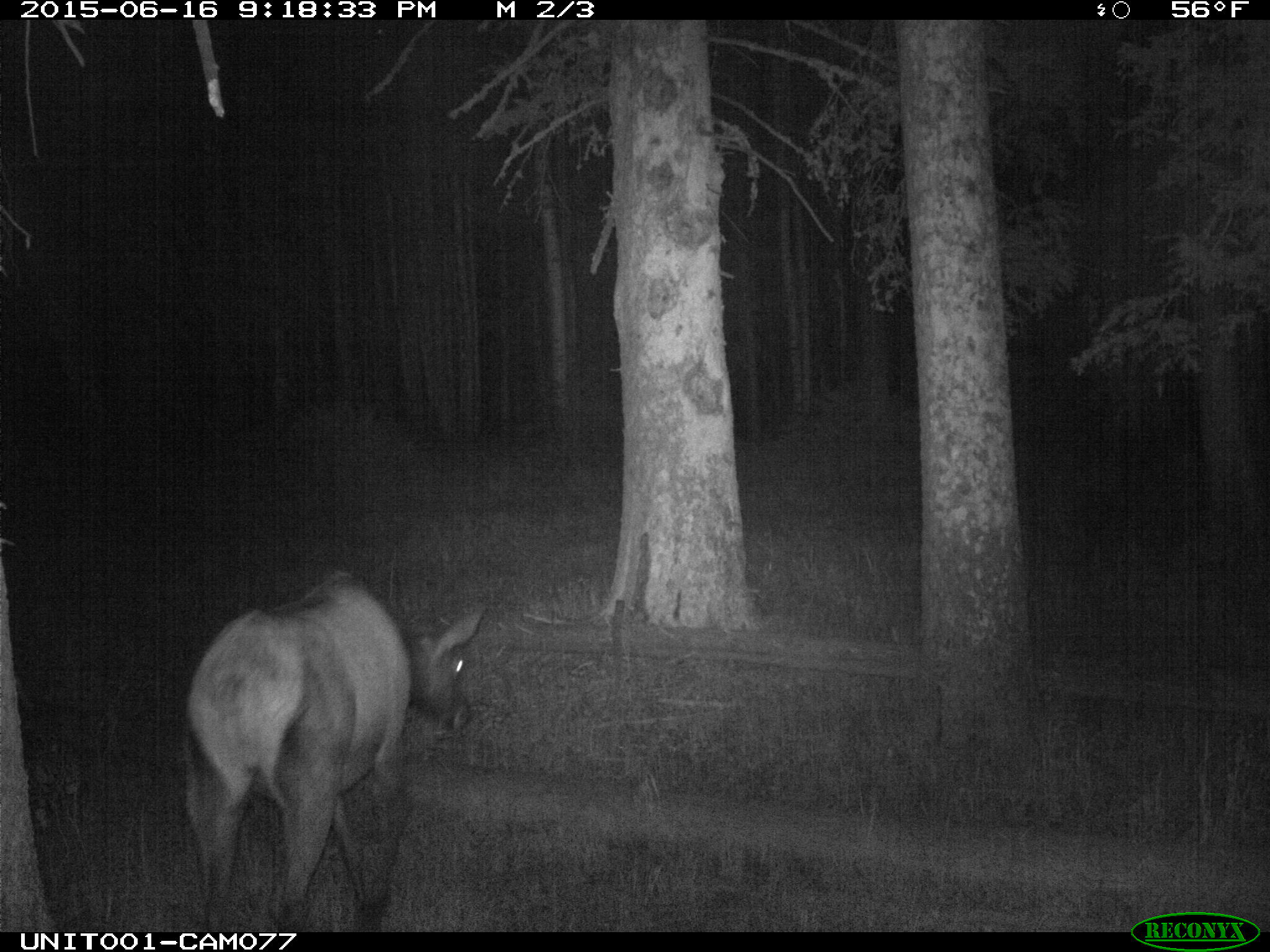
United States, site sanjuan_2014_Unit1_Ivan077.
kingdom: Animalia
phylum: Chordata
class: Mammalia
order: Artiodactyla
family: Cervidae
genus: Cervus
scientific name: Cervus elaphus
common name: red deer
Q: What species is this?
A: Cervus elaphus (red deer).